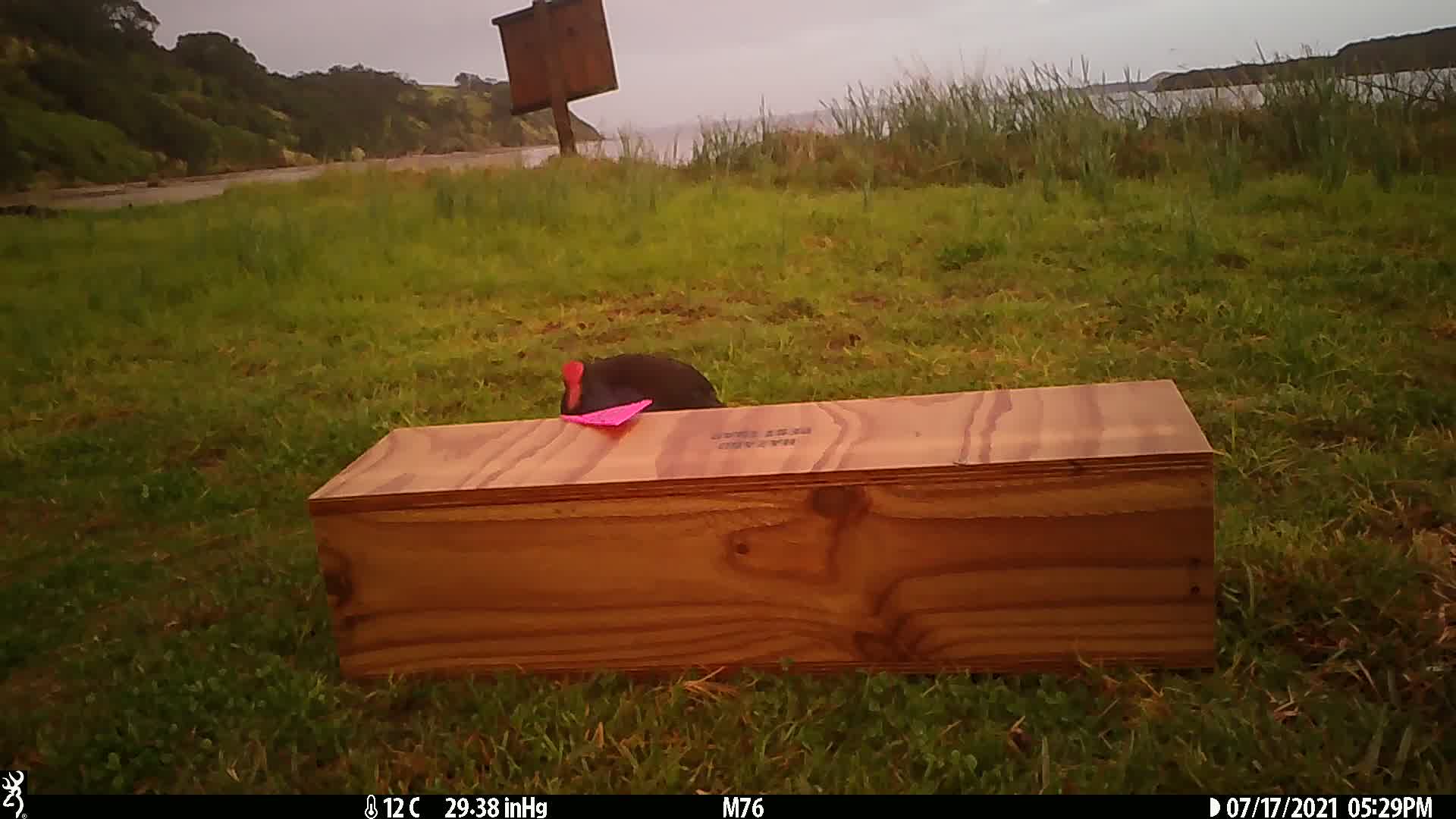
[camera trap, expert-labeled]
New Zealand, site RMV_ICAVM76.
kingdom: Animalia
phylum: Chordata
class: Aves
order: Gruiformes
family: Rallidae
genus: Porphyrio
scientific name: Porphyrio melanotus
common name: australasian swamphen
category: pukeko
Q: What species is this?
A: Pukeko (australasian swamphen) (Porphyrio melanotus).